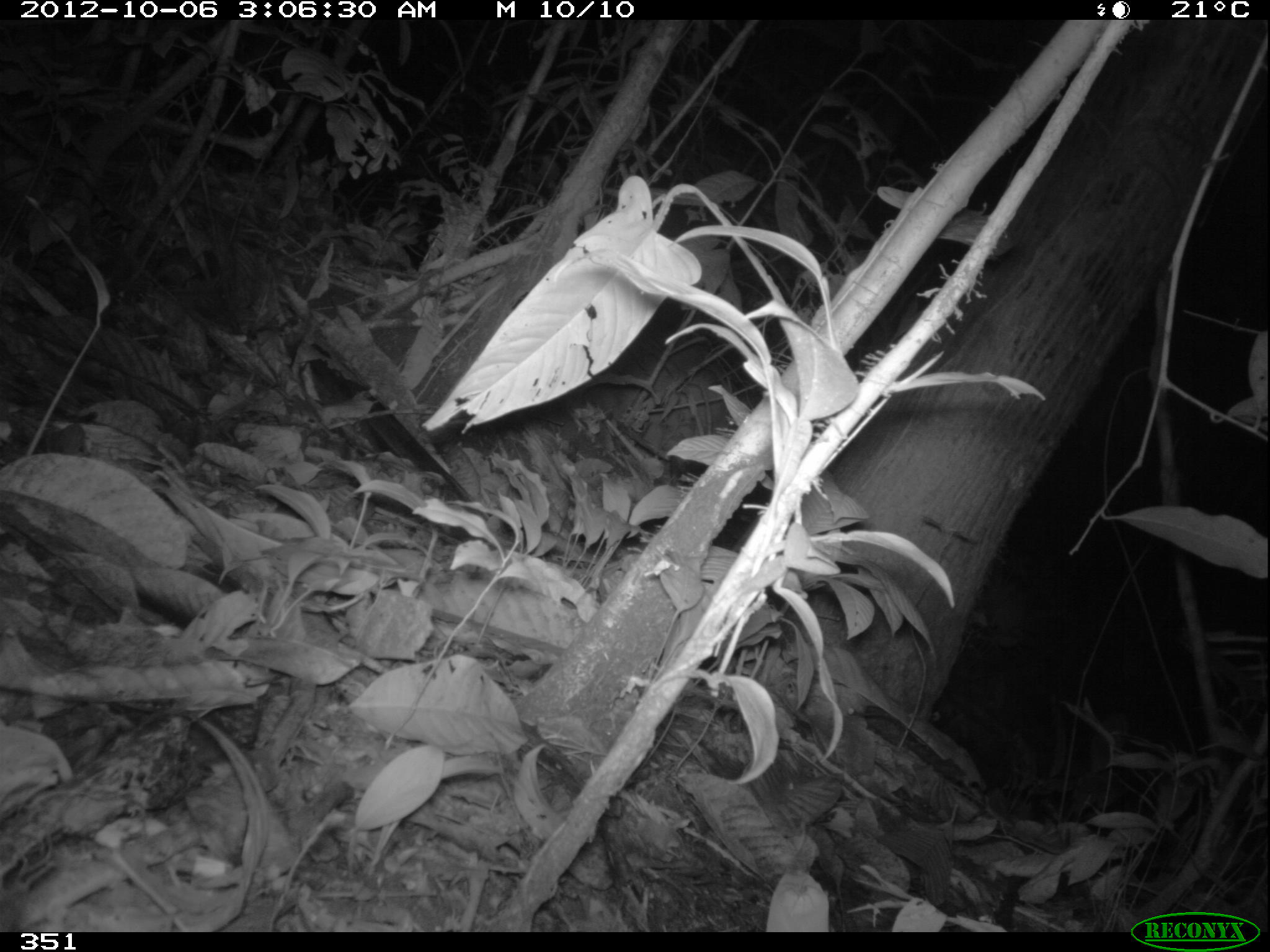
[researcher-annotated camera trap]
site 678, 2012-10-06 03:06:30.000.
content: unidentified animal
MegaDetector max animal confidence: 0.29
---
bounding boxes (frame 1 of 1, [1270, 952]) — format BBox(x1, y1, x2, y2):
unknown: BBox(598, 323, 750, 467)